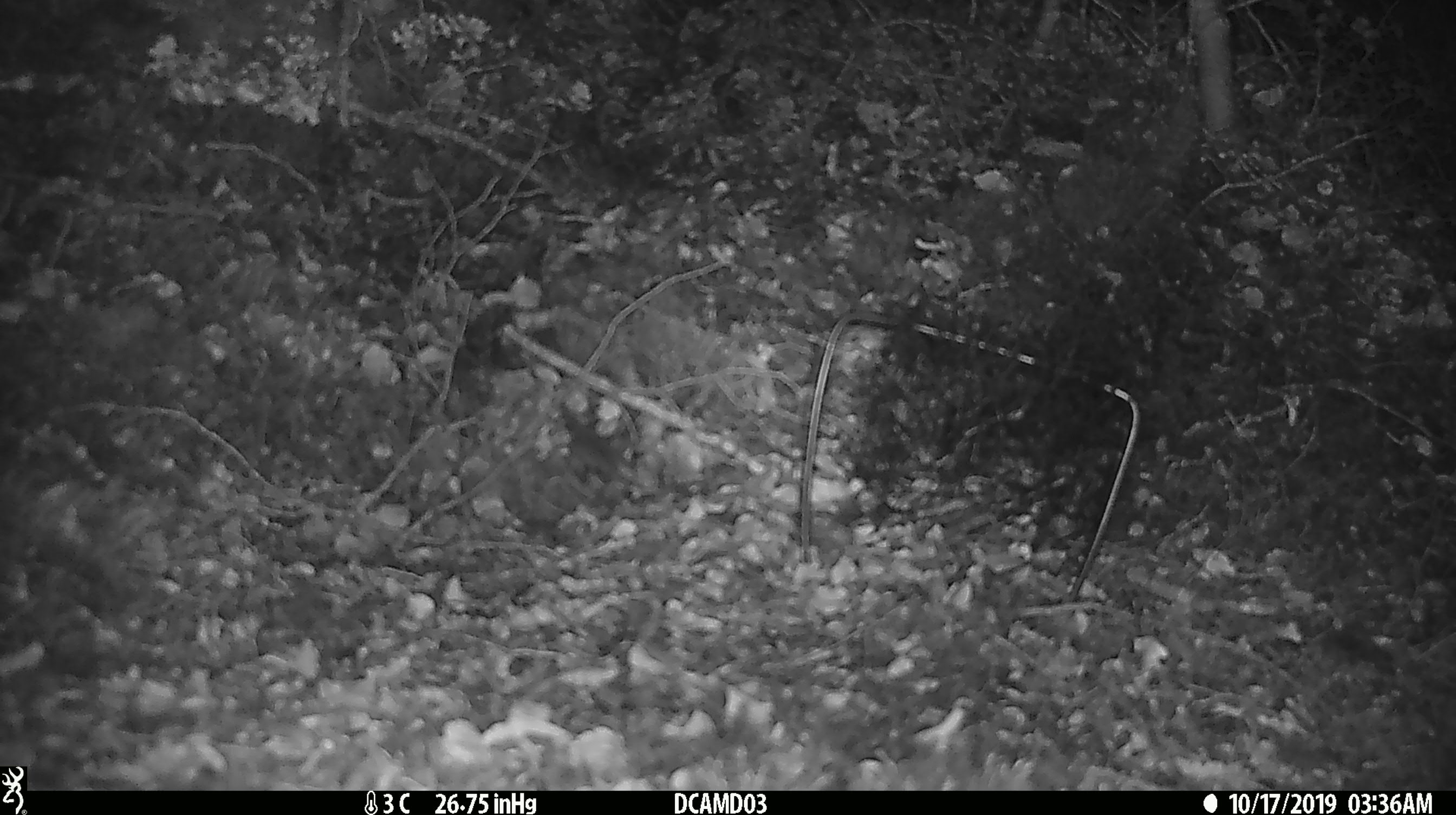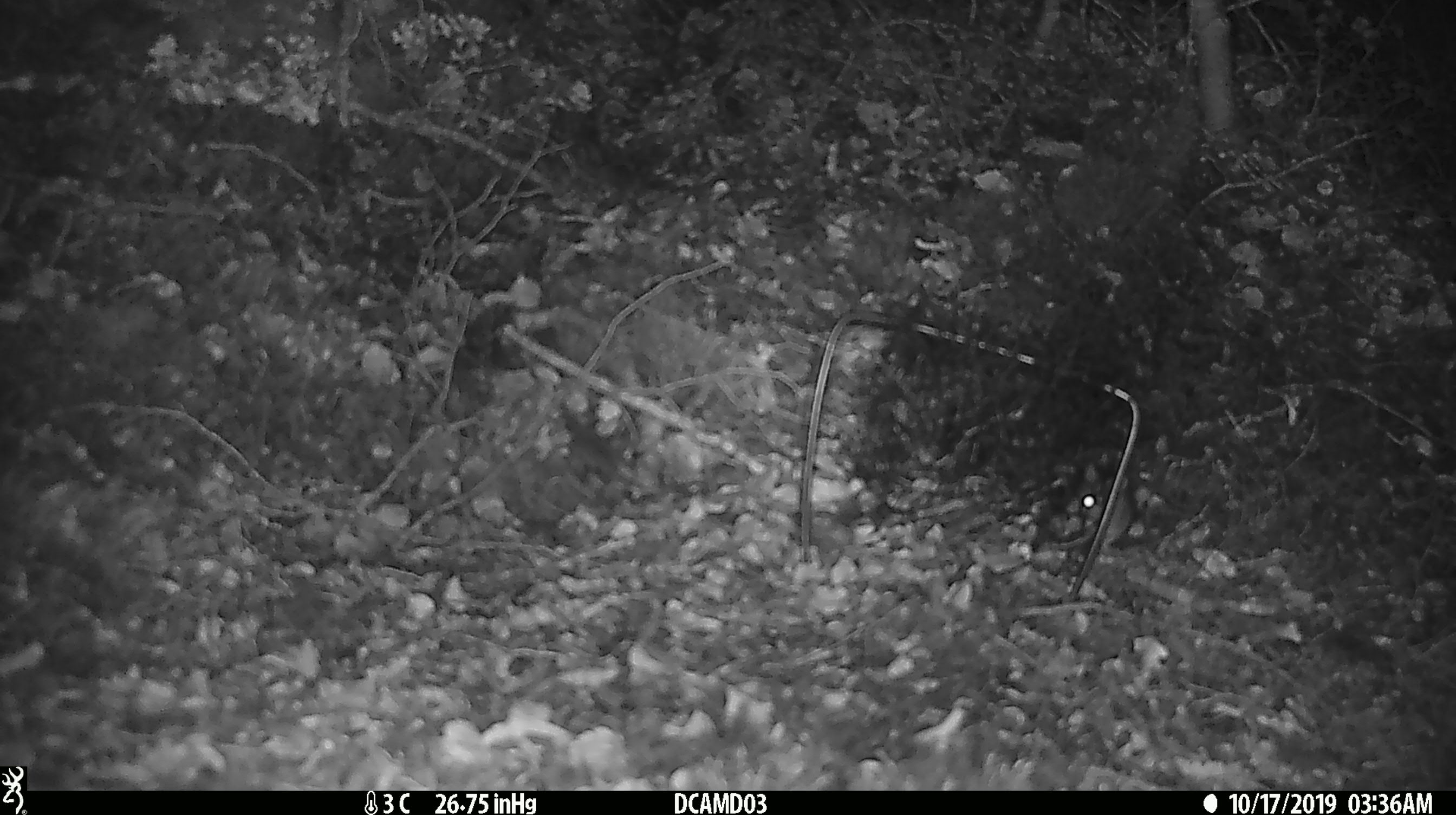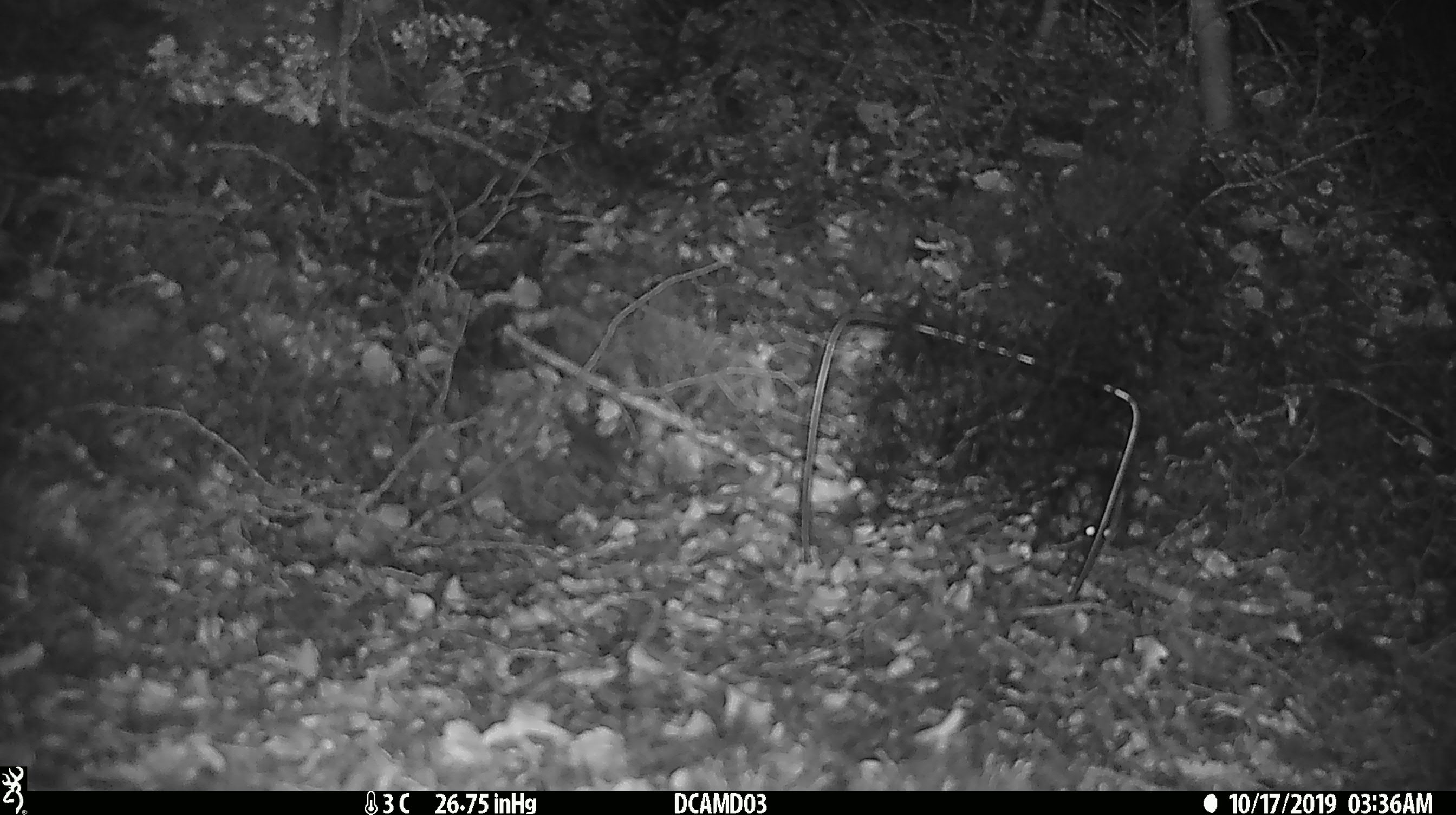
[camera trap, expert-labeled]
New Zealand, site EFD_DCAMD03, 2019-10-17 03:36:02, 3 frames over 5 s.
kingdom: Animalia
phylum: Chordata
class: Mammalia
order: Rodentia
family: Muridae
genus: Mus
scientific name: Mus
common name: mouse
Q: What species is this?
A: Mouse (Mus).